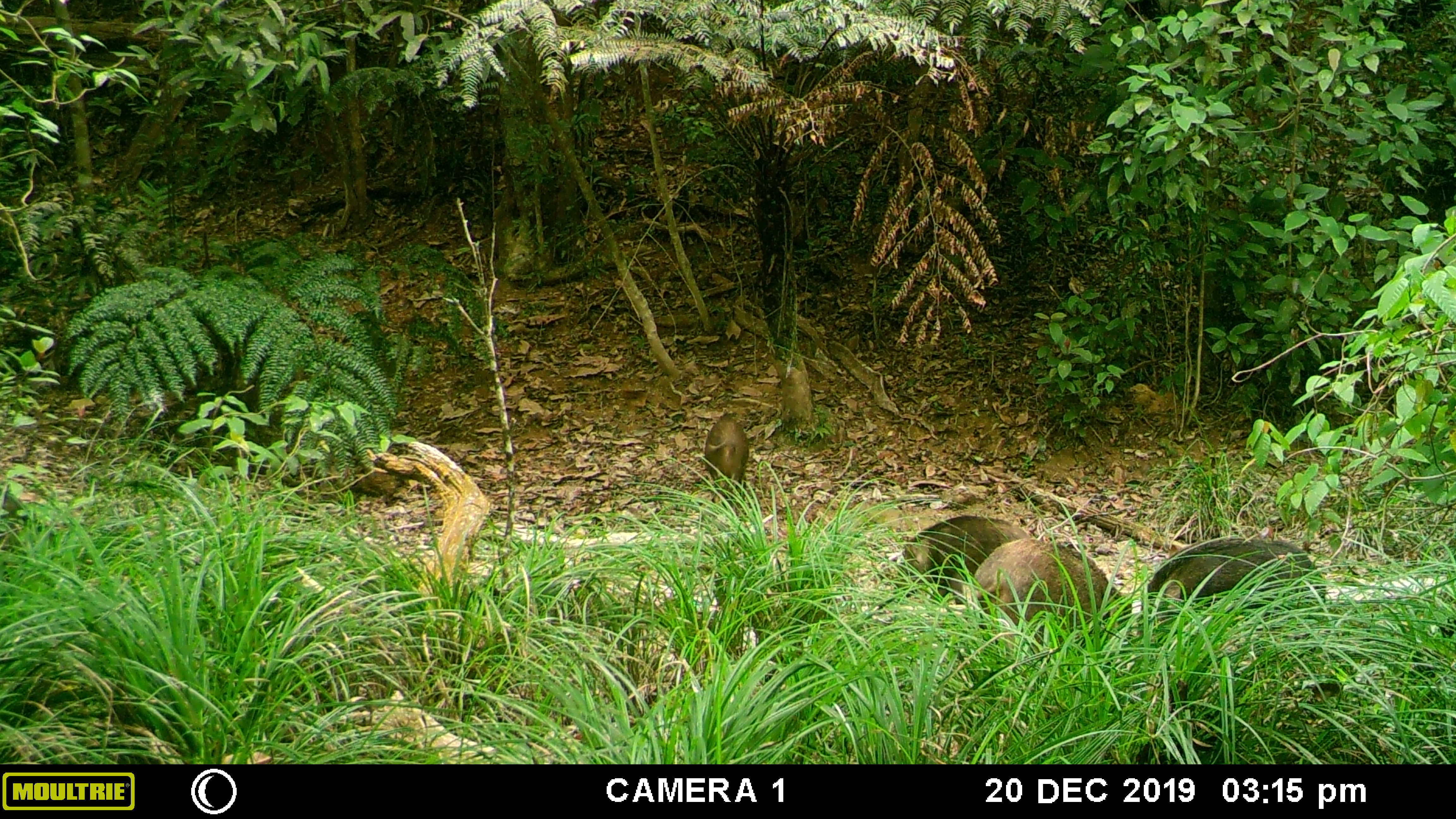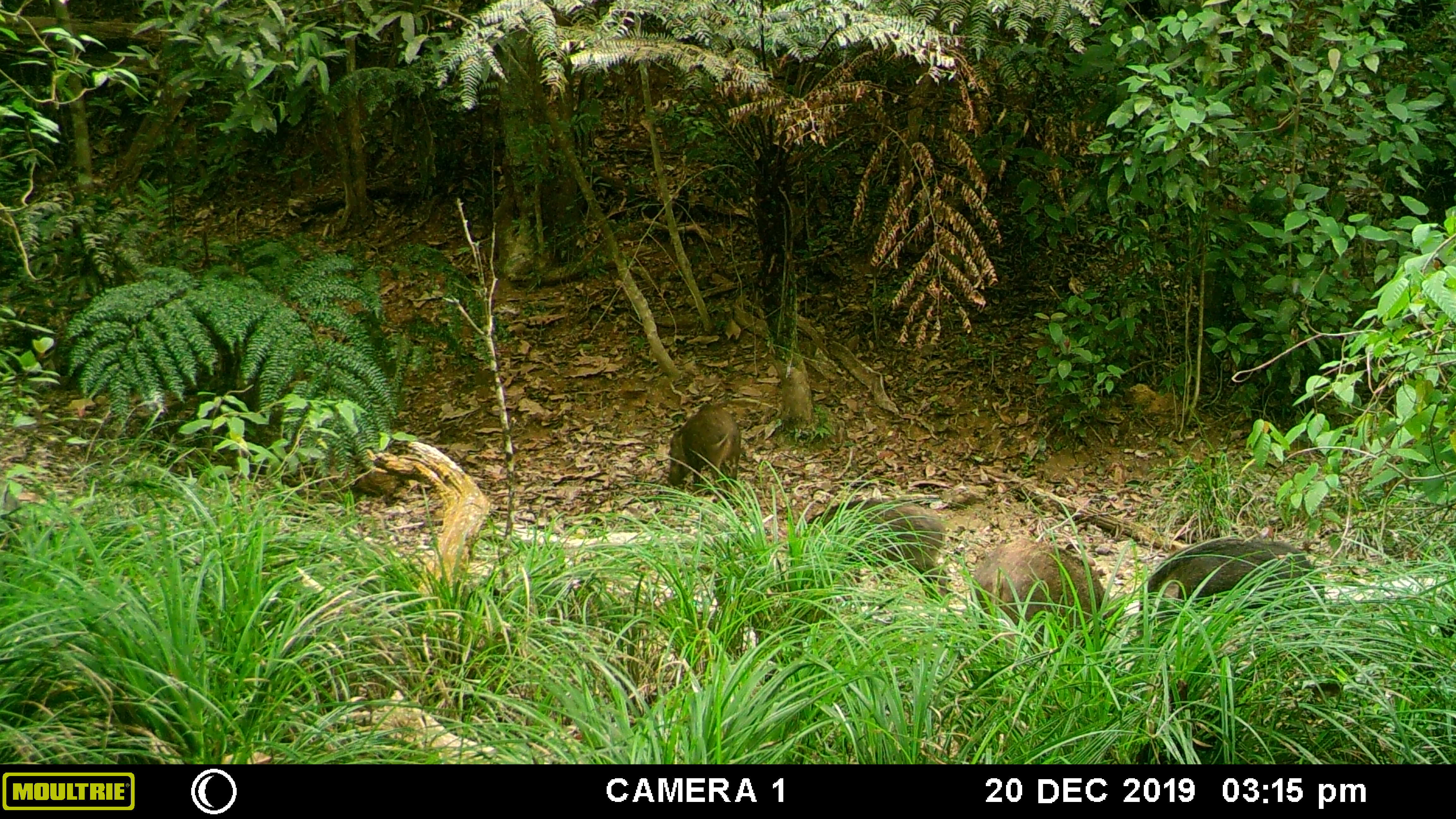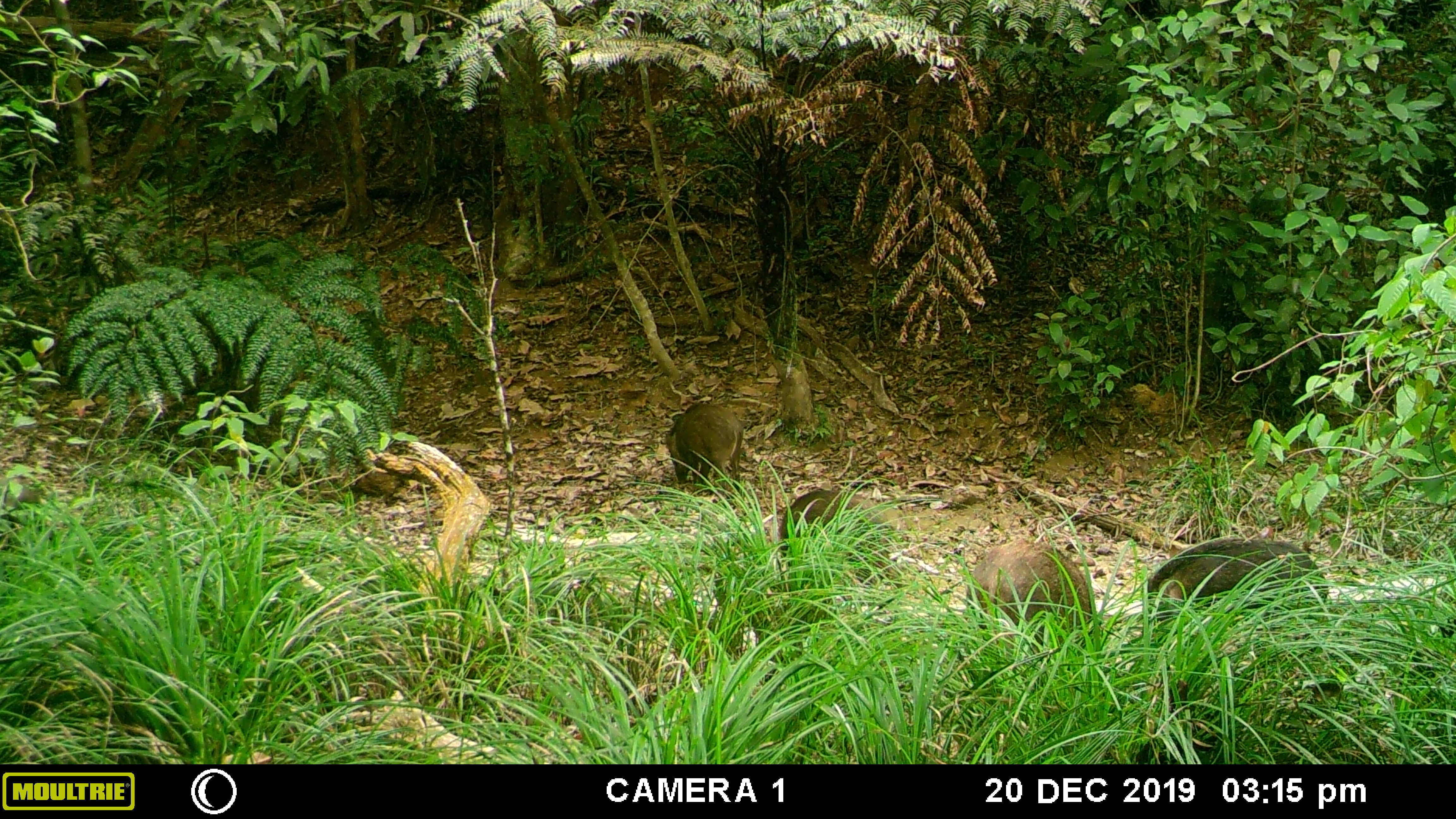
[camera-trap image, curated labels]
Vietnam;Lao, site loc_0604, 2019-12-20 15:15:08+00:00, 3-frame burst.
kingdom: Animalia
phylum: Chordata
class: Mammalia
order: Artiodactyla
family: Suidae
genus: Sus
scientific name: Sus scrofa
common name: eurasian wild pig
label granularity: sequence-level